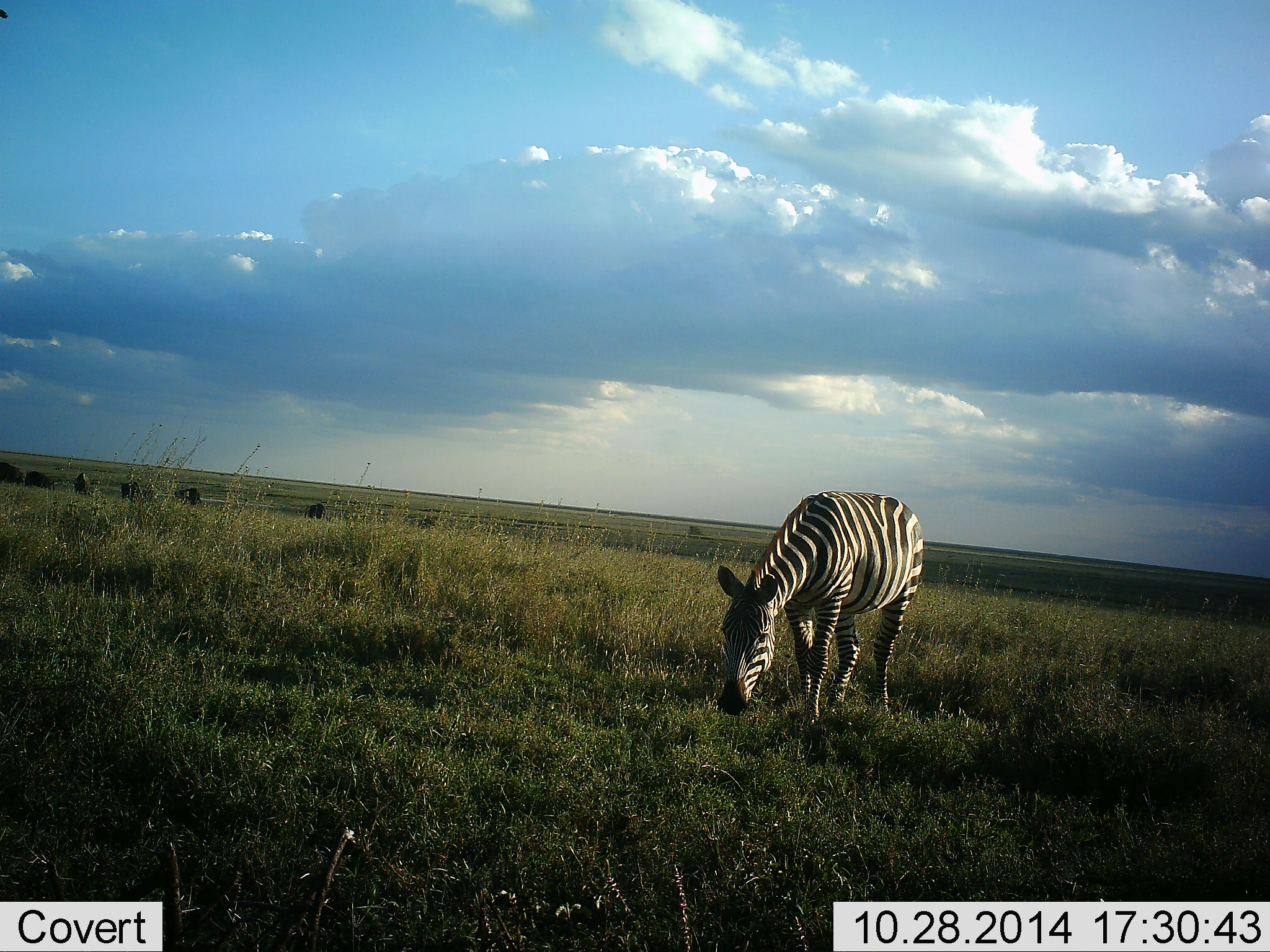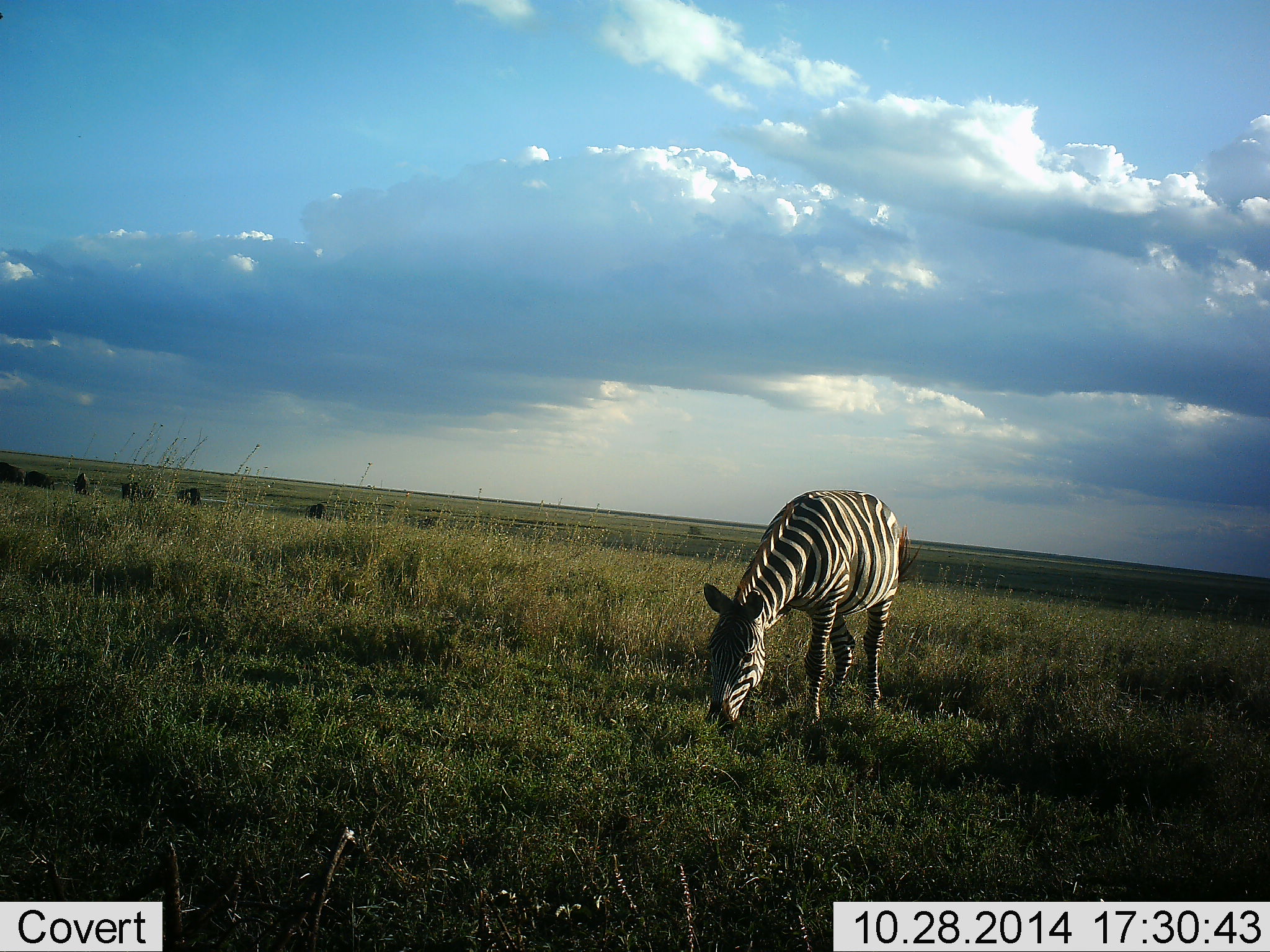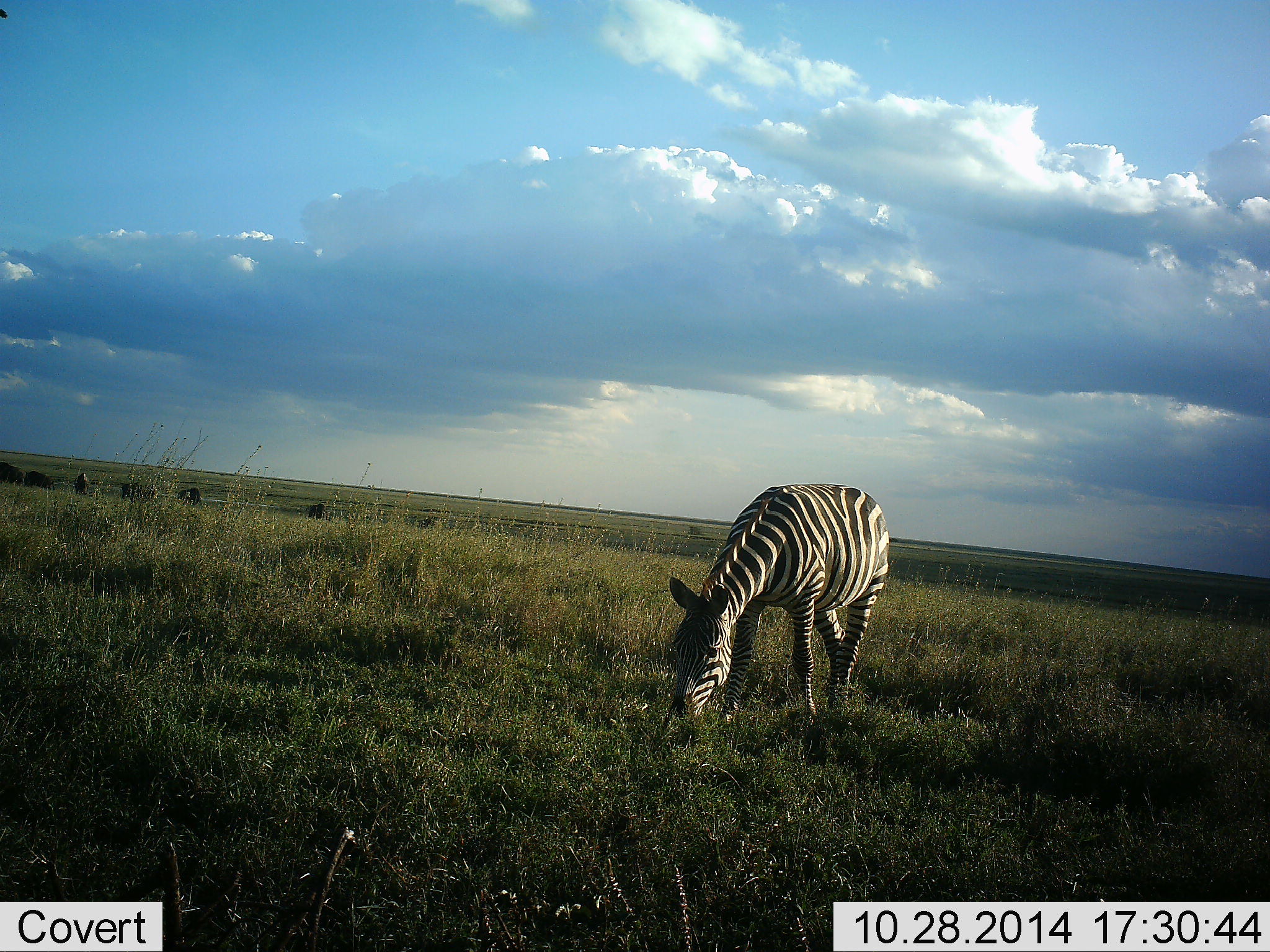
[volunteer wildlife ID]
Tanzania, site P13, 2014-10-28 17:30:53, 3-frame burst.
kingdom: Animalia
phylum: Chordata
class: Mammalia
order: Perissodactyla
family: Equidae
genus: Equus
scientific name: Equus quagga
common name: plains zebra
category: zebra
Zebra (plains zebra) (Equus quagga), count 1. Behavior (volunteer vote fractions): standing 11%, resting 0%, moving 28%, interacting 0%. Young present (vote fraction): 0%. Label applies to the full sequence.